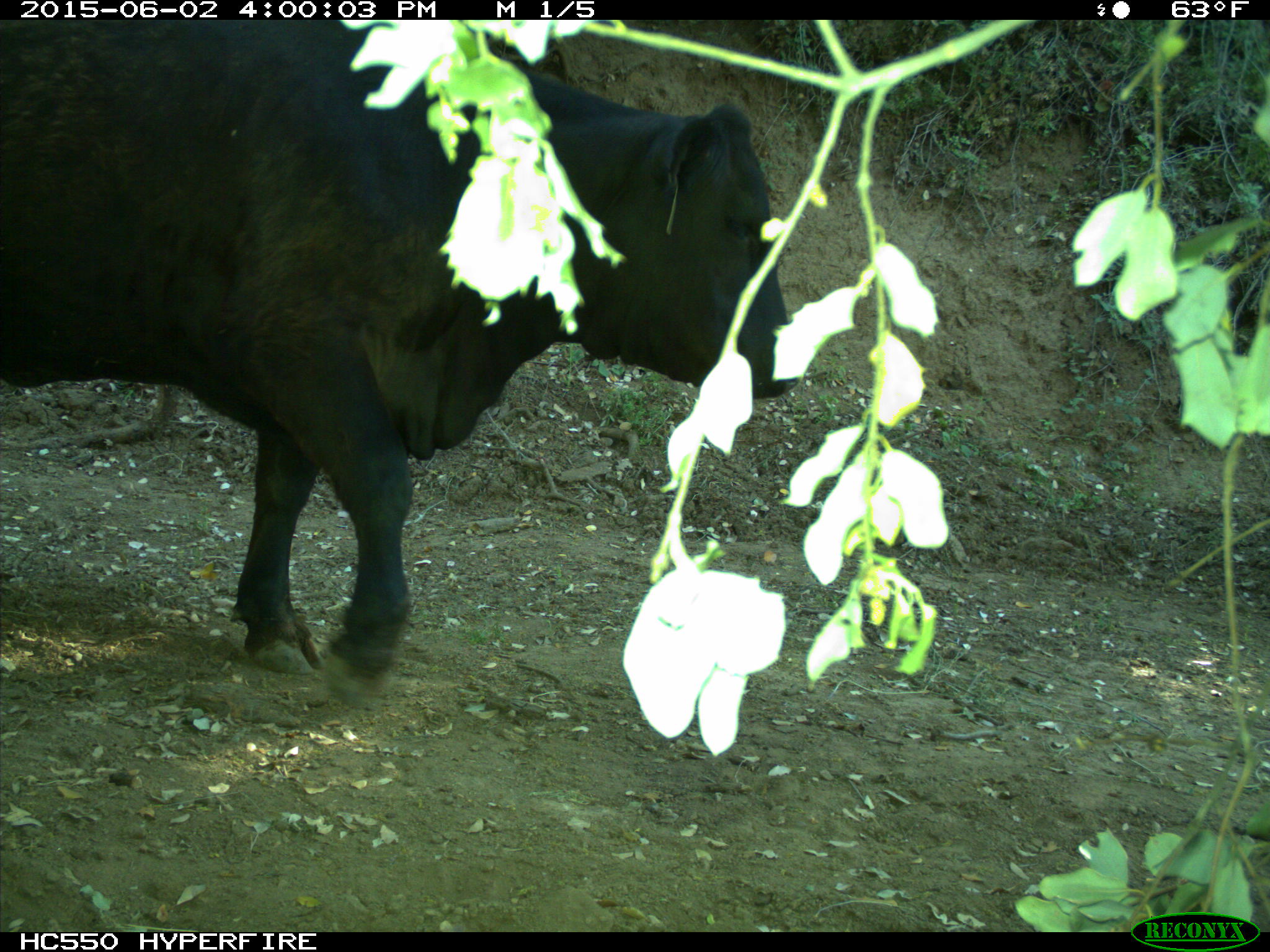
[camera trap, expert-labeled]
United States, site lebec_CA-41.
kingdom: Animalia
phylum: Chordata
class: Mammalia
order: Artiodactyla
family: Bovidae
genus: Bos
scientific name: Bos taurus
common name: domestic cow